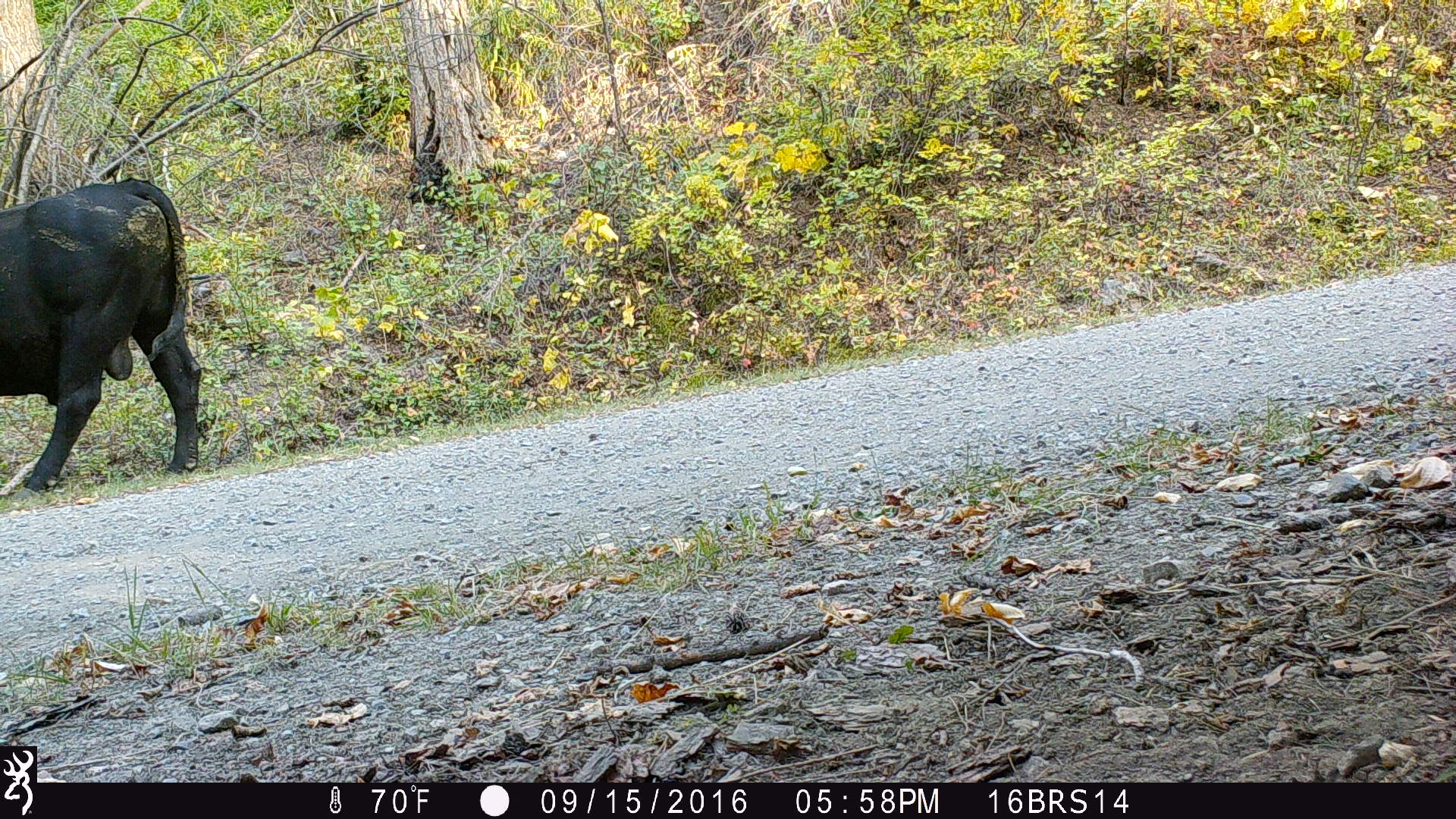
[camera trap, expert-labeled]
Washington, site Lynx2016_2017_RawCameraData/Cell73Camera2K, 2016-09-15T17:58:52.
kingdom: Animalia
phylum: Chordata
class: Mammalia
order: Artiodactyla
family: Bovidae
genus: Bos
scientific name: Bos taurus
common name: domestic cattle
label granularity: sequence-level